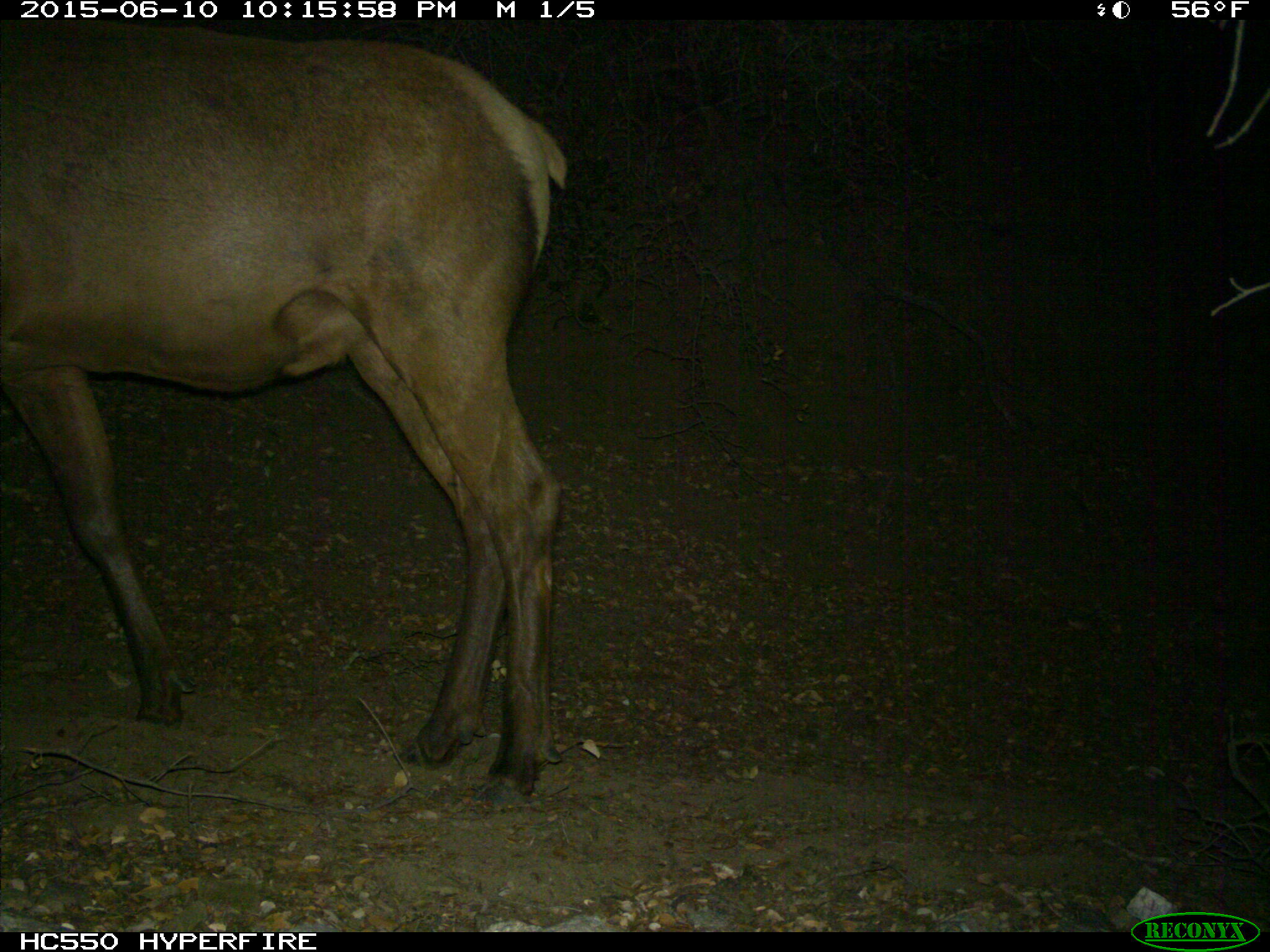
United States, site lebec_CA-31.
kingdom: Animalia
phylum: Chordata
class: Mammalia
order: Artiodactyla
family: Cervidae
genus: Cervus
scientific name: Cervus canadensis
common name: elk